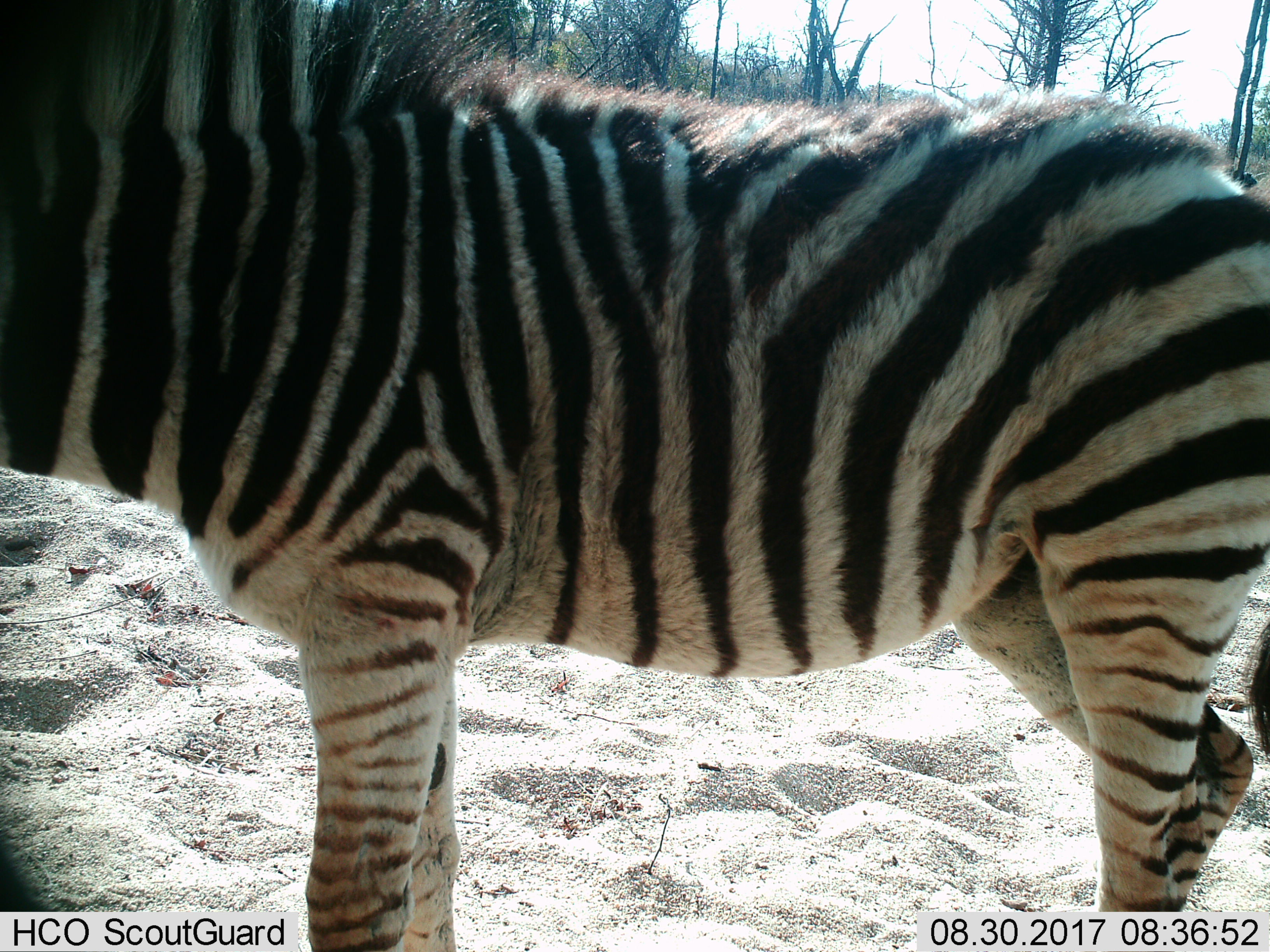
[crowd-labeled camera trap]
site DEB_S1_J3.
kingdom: Animalia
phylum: Chordata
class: Mammalia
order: Perissodactyla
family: Equidae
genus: Equus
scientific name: Equus quagga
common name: plains zebra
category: zebraplains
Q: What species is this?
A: Zebraplains (plains zebra) (Equus quagga).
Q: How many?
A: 1.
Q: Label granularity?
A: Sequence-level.